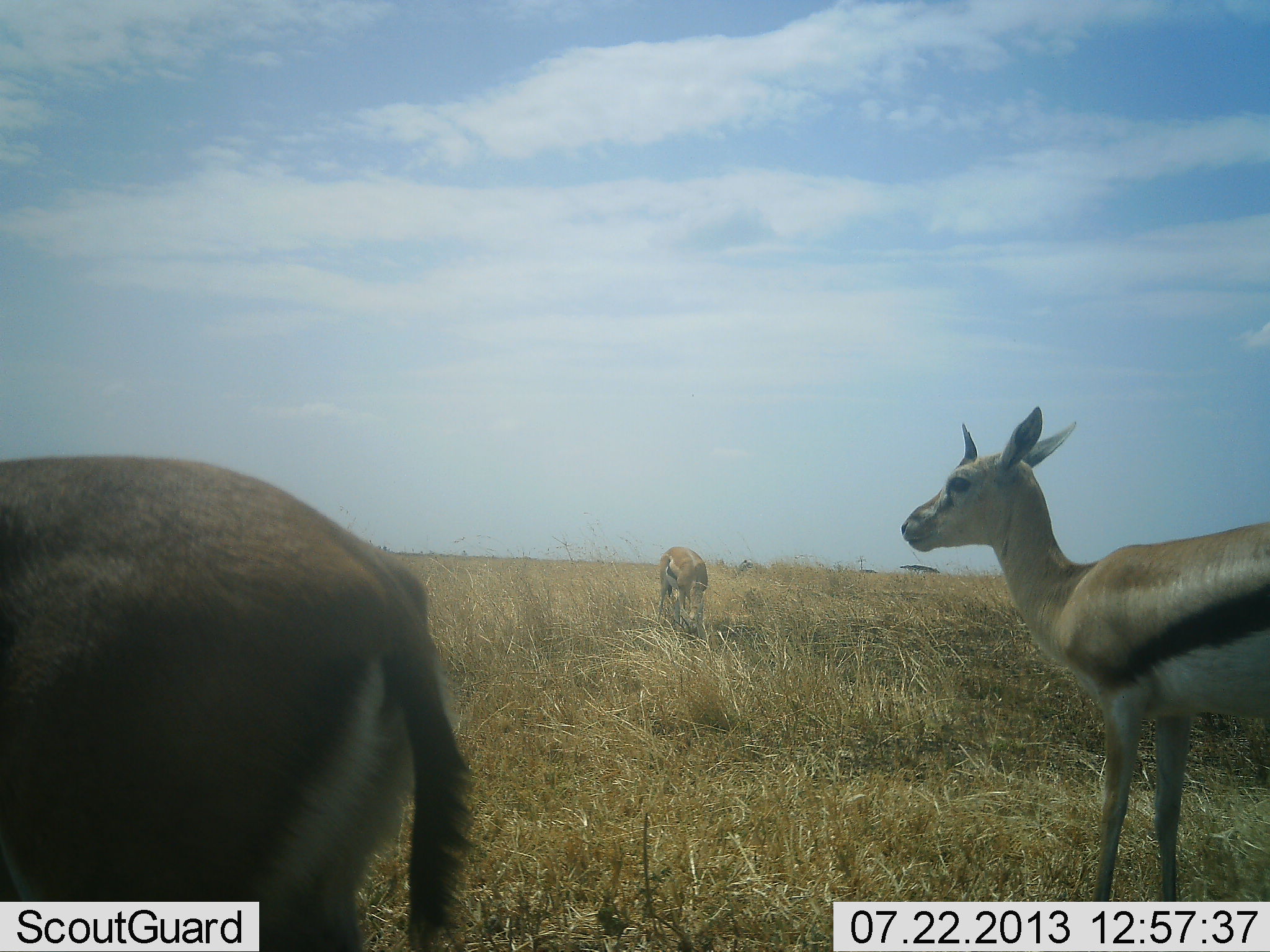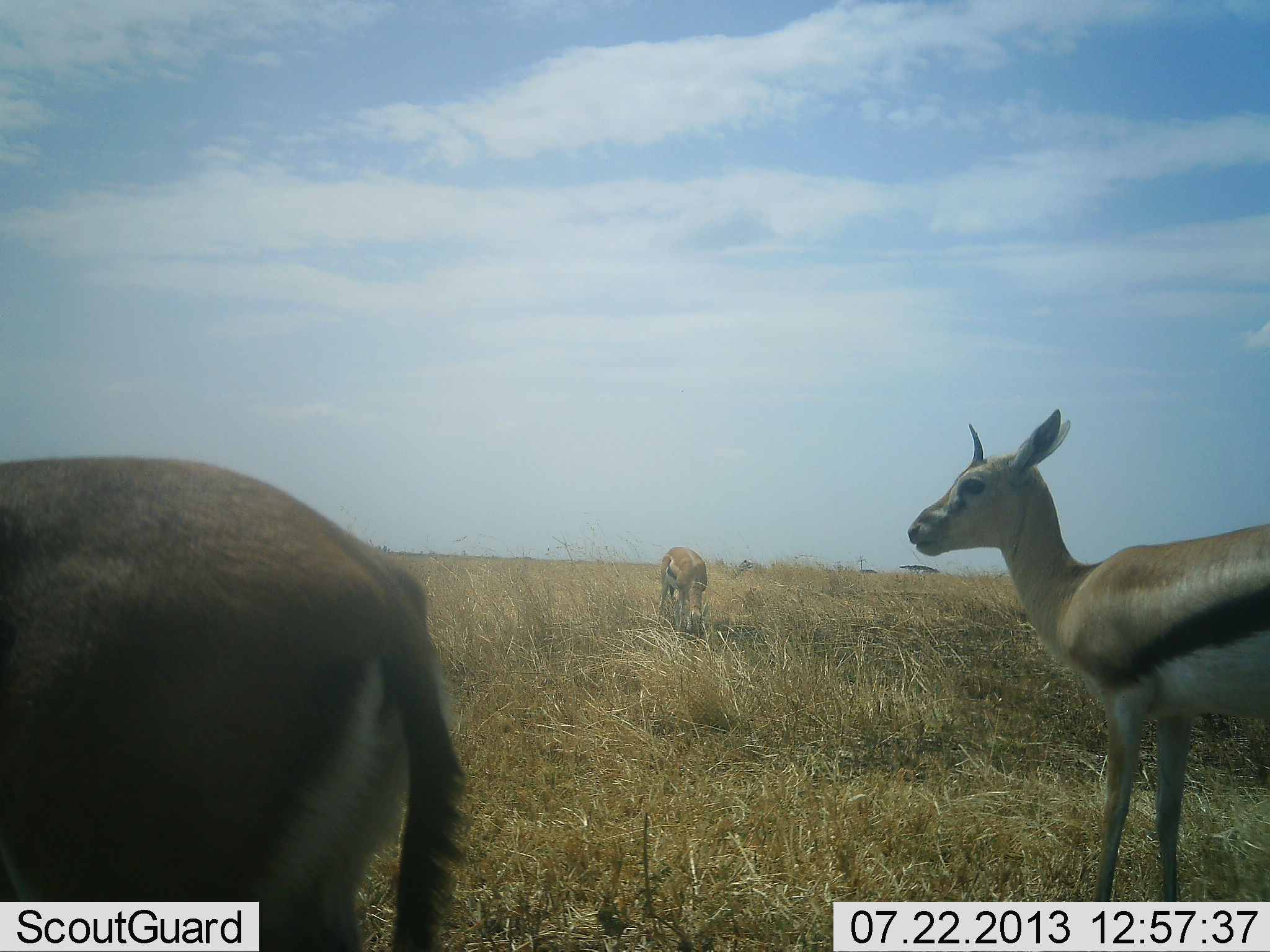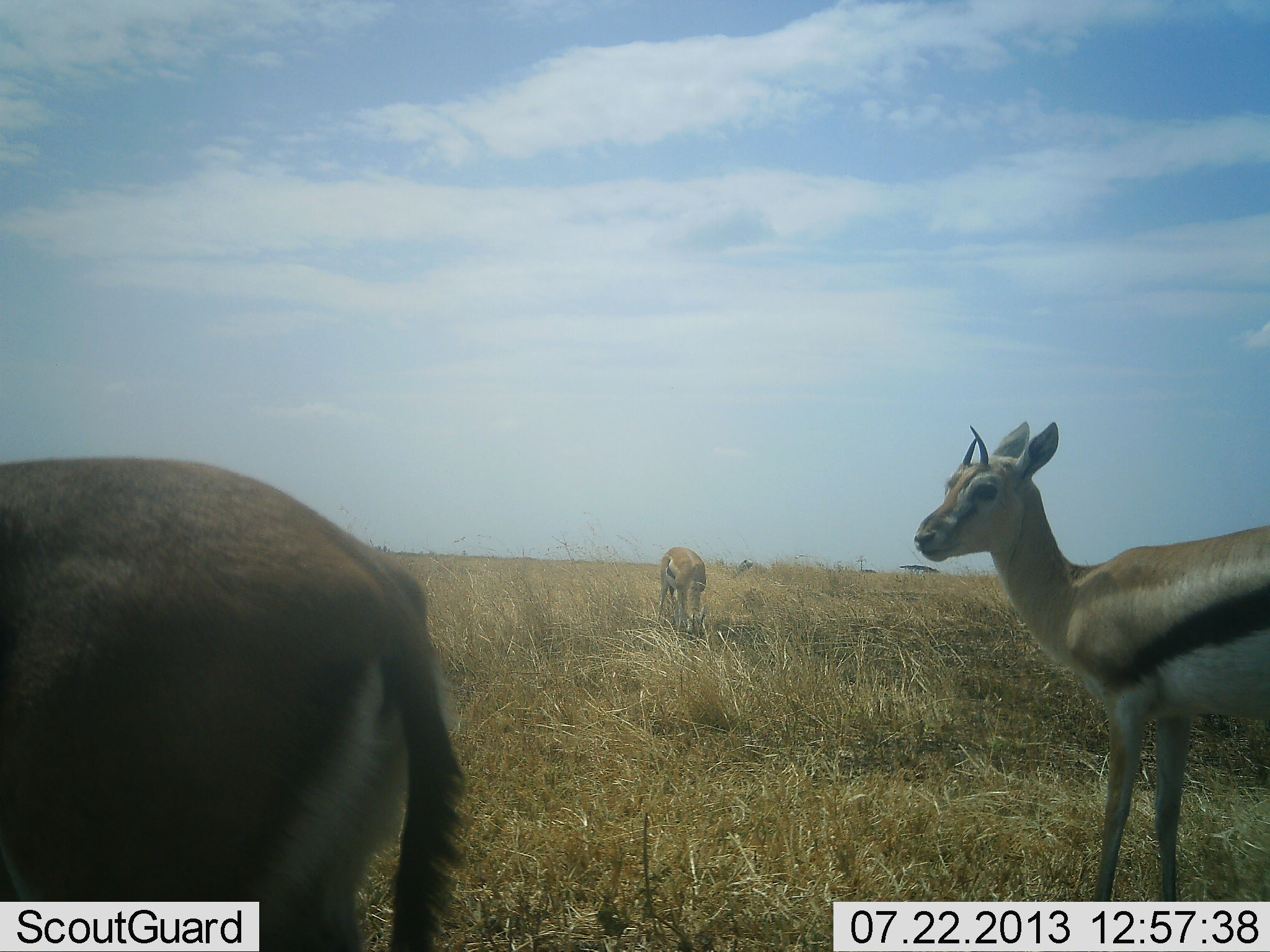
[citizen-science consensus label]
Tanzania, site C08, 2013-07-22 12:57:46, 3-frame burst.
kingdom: Animalia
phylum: Chordata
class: Mammalia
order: Artiodactyla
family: Bovidae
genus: Eudorcas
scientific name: Eudorcas thomsonii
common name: thomson's gazelle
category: gazellethomsons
Gazellethomsons (thomson's gazelle) (Eudorcas thomsonii), count 3. Behavior (volunteer vote fractions): standing 100%, resting 0%, moving 10%, interacting 0%. Young present (vote fraction): 0%. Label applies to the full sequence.